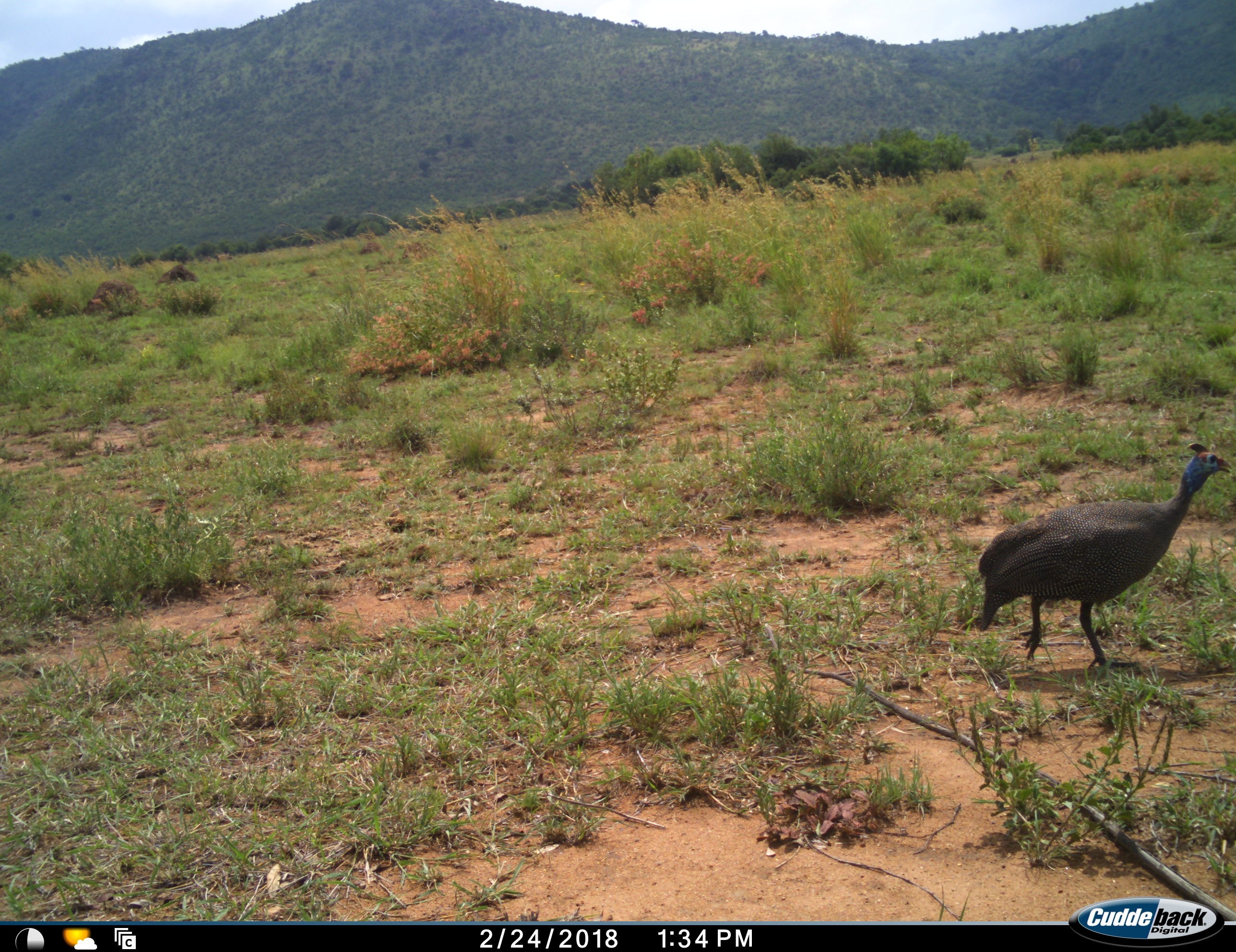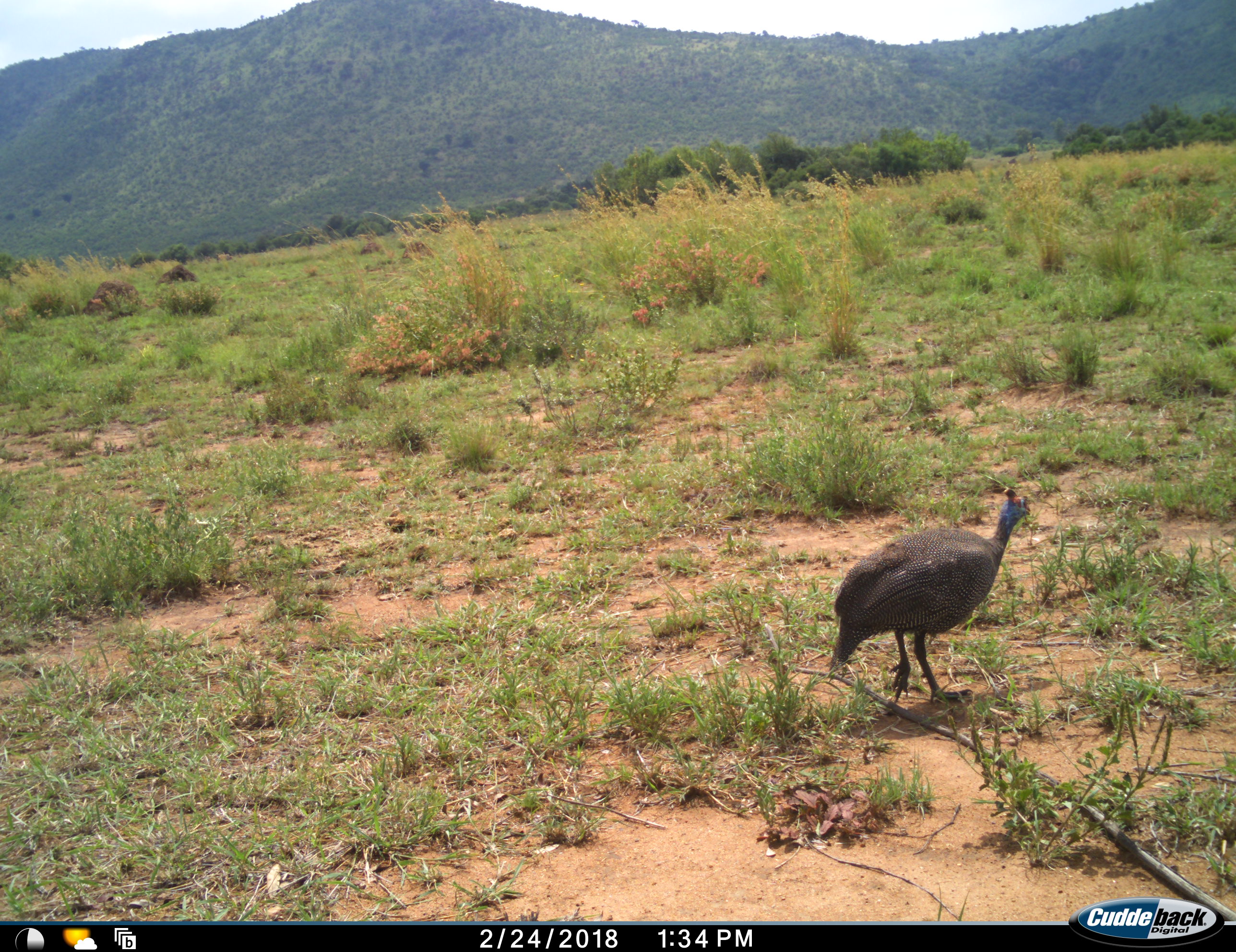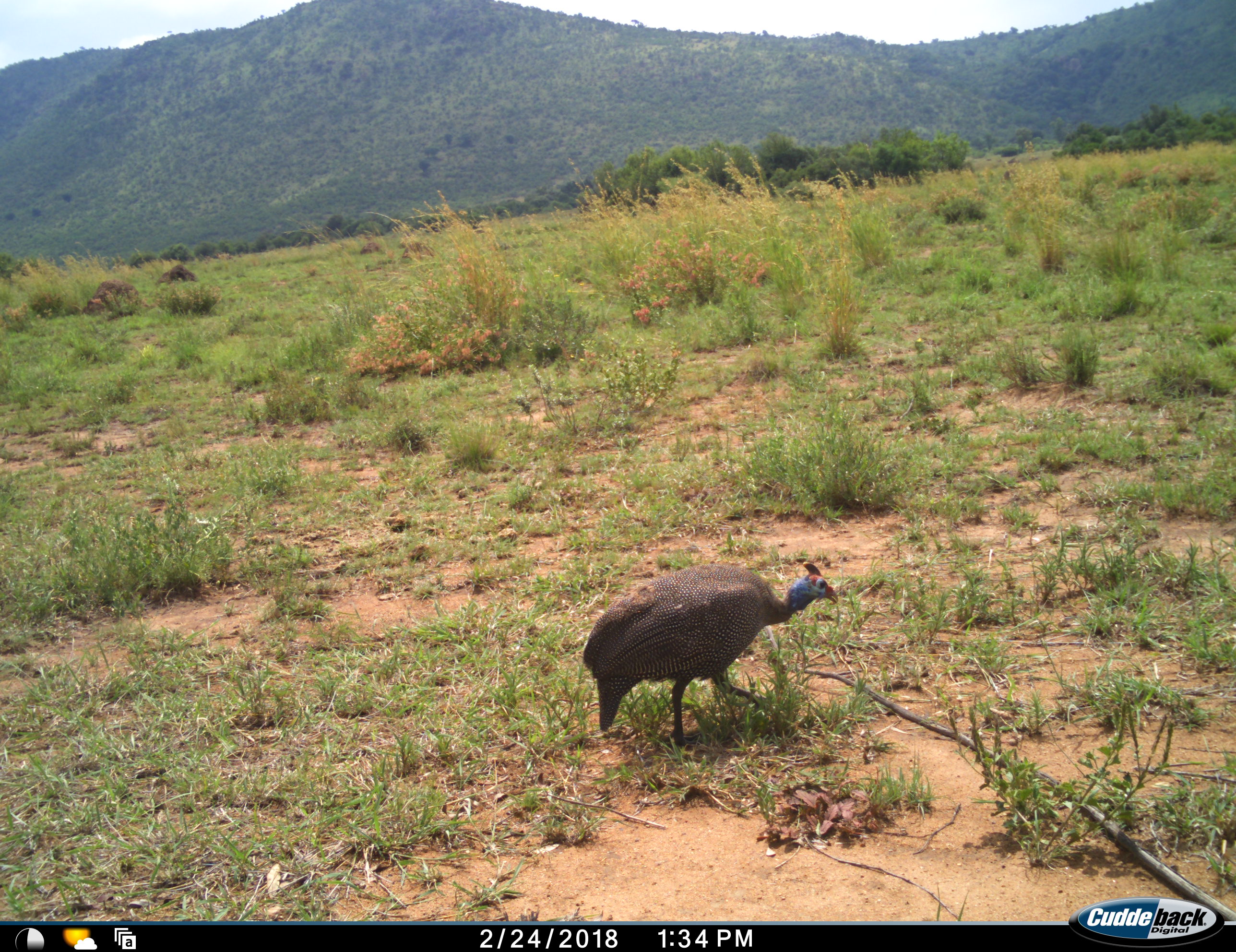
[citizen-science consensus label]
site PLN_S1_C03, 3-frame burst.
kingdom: Animalia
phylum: Chordata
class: Aves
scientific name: Aves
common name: bird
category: birdother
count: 1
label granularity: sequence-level